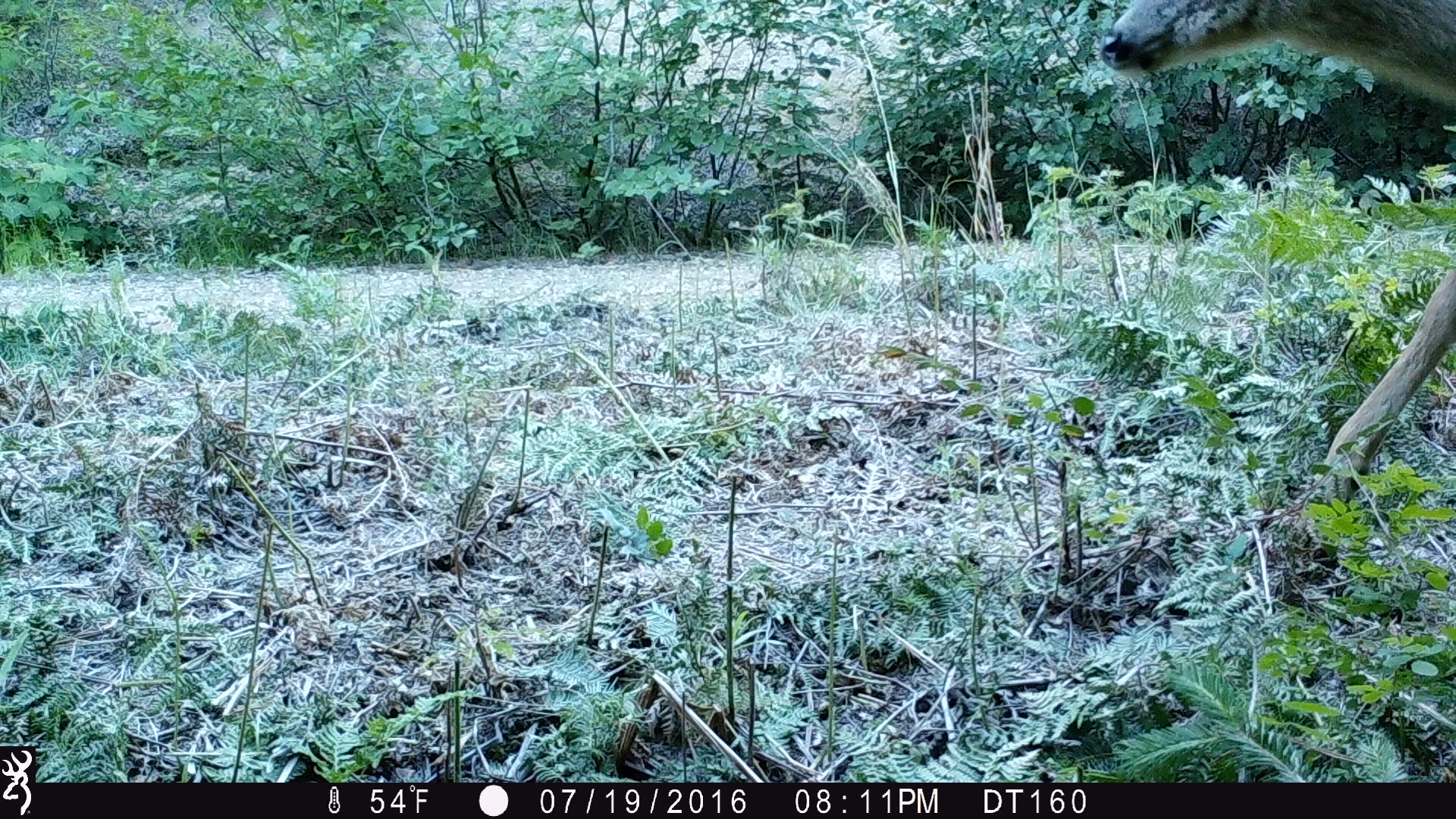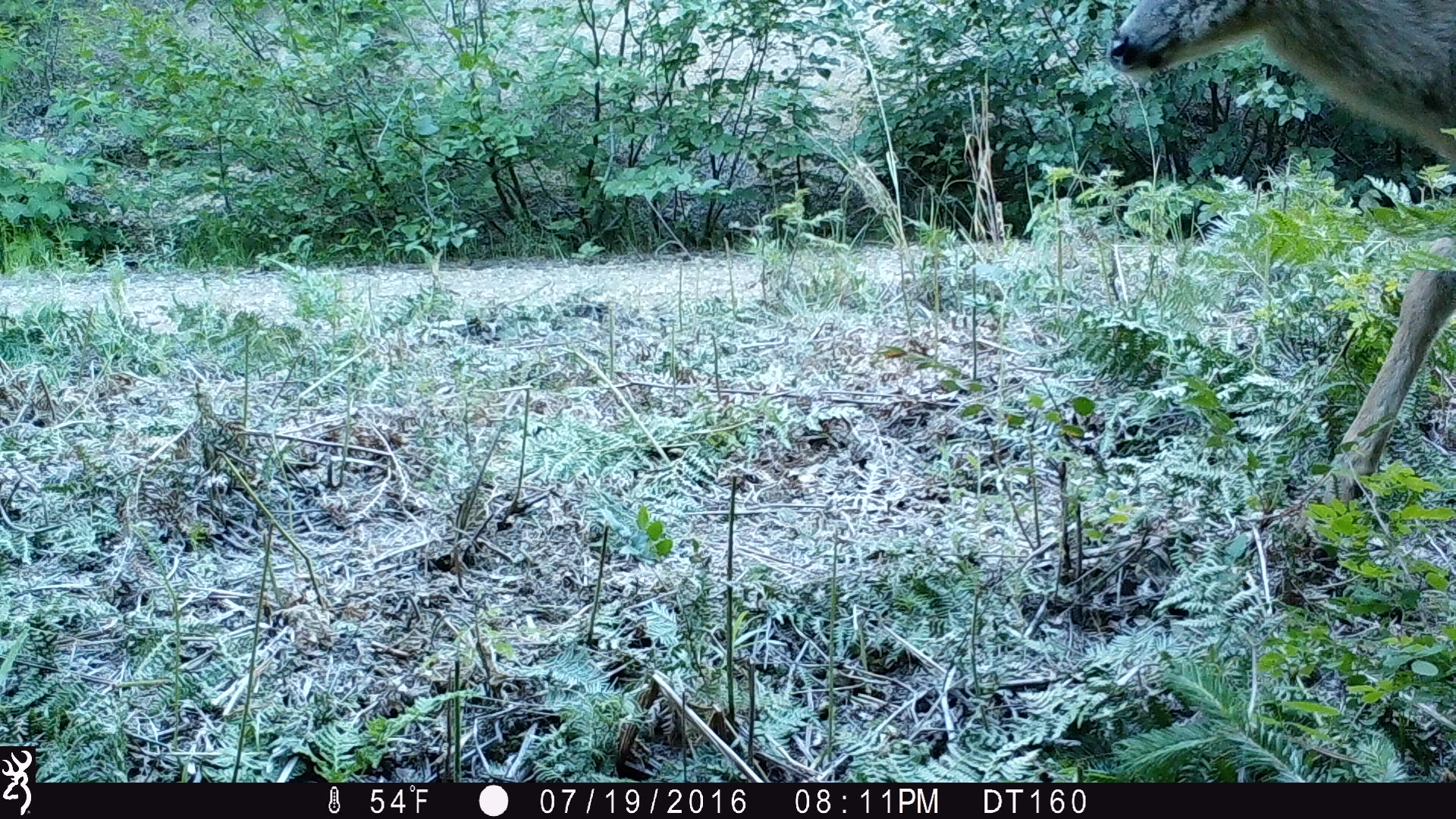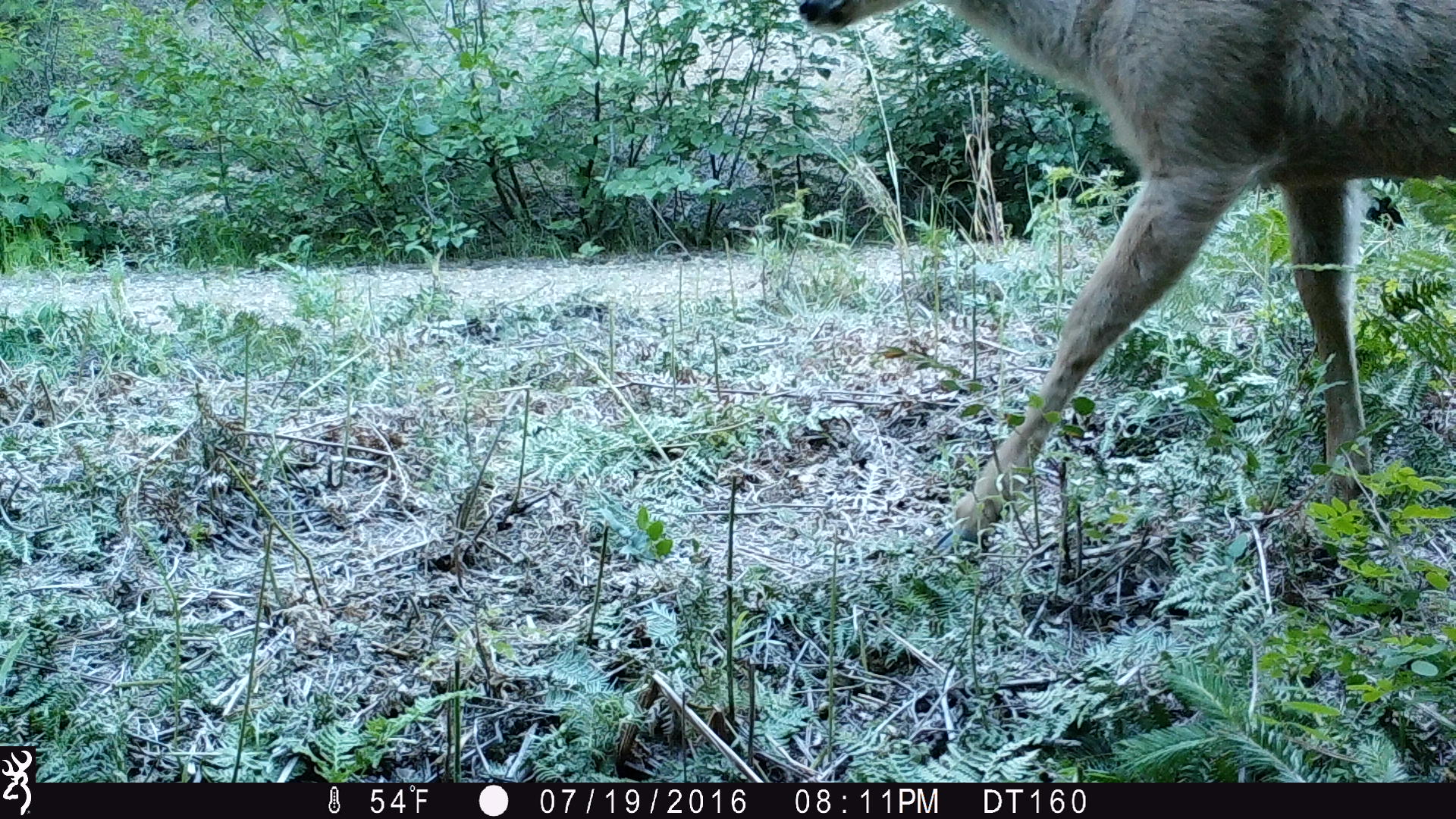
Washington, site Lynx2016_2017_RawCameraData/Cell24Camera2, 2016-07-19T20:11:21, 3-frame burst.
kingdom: Animalia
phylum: Chordata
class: Mammalia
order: Artiodactyla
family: Cervidae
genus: Odocoileus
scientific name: Odocoileus hemionus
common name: mule deer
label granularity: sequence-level